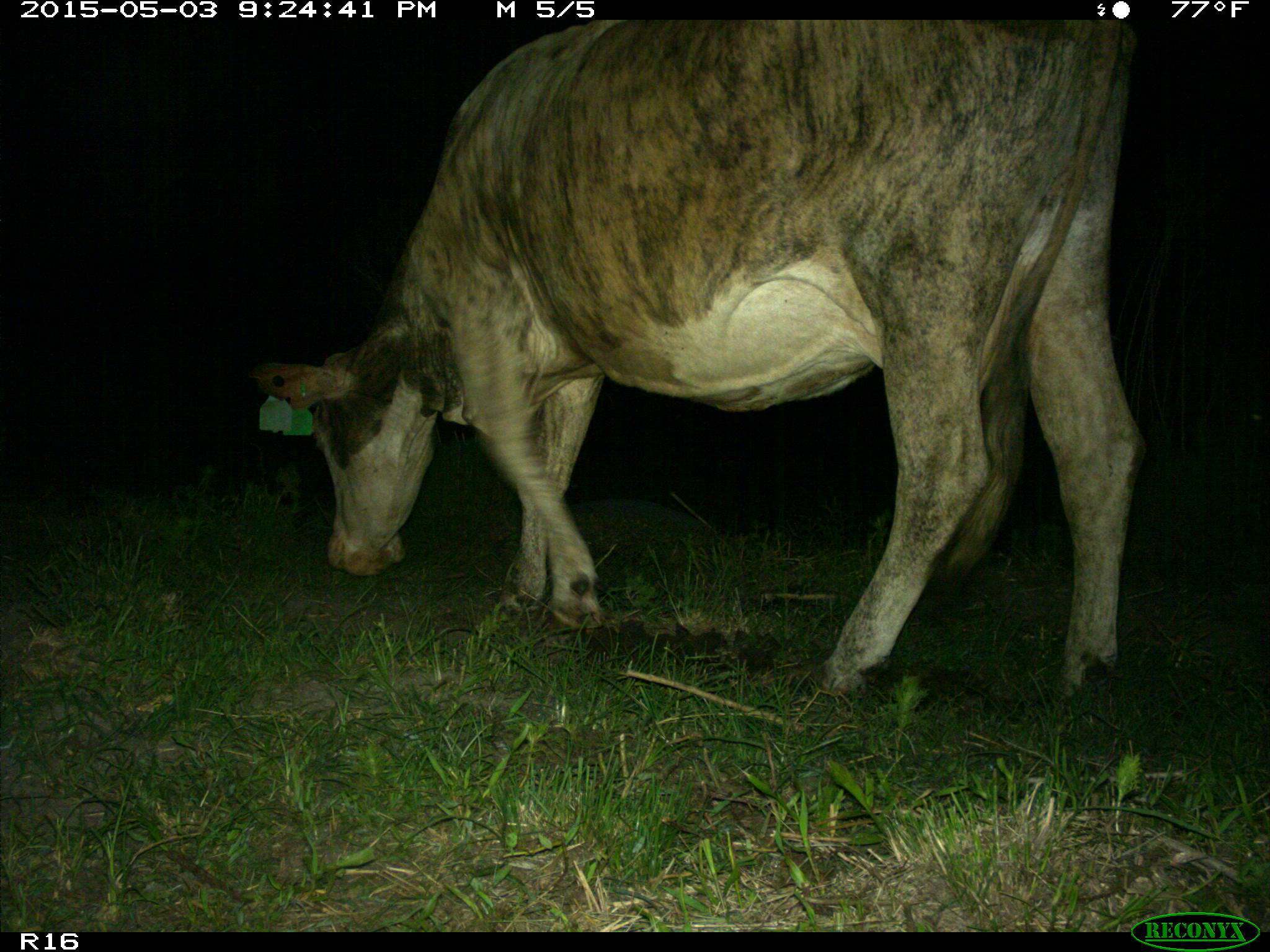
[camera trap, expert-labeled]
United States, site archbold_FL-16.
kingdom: Animalia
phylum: Chordata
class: Mammalia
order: Artiodactyla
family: Bovidae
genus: Bos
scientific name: Bos taurus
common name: domestic cow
Bos taurus (domestic cow).